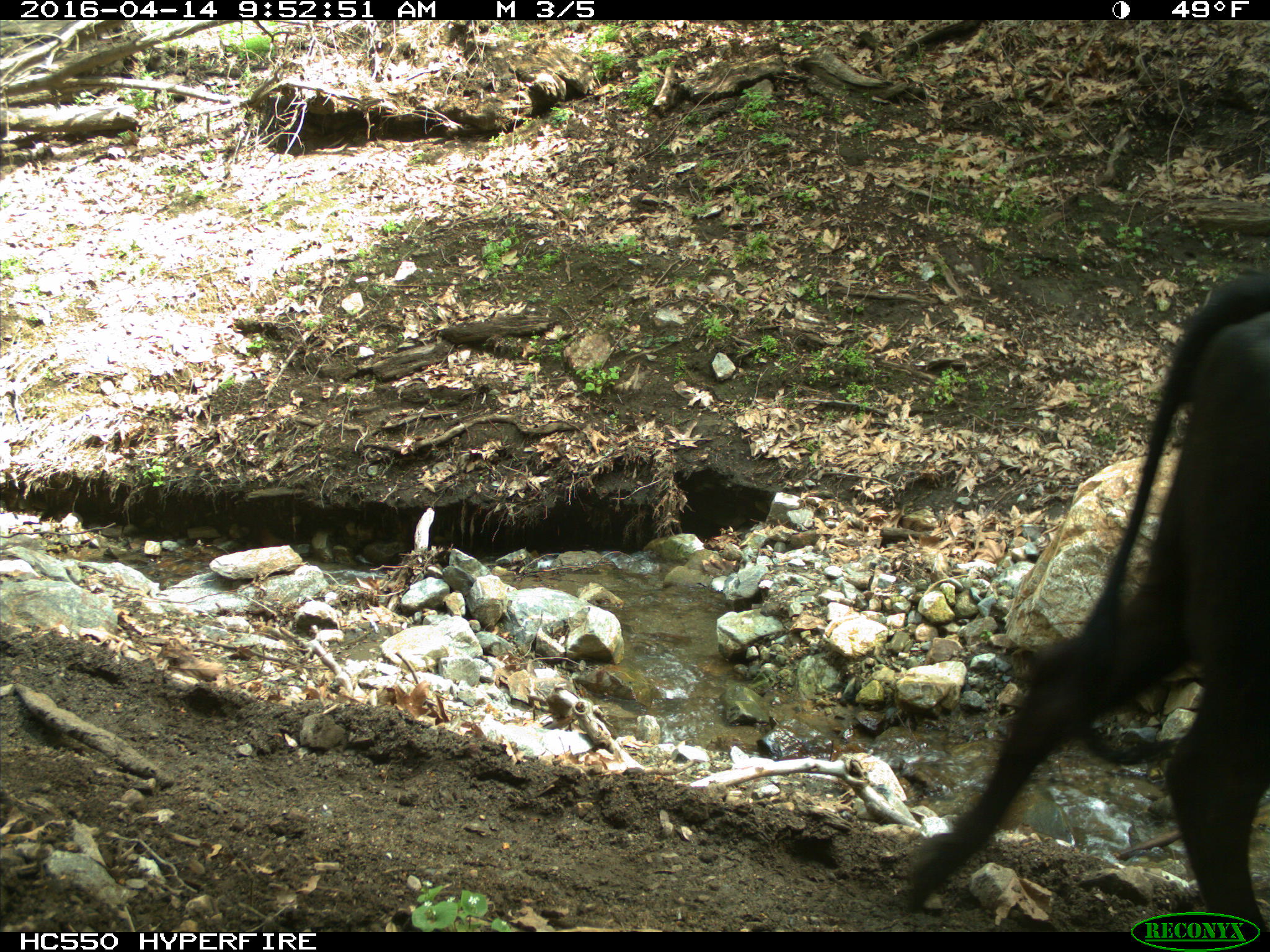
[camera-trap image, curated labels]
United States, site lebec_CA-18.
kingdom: Animalia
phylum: Chordata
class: Mammalia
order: Artiodactyla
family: Bovidae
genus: Bos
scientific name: Bos taurus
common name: domestic cow